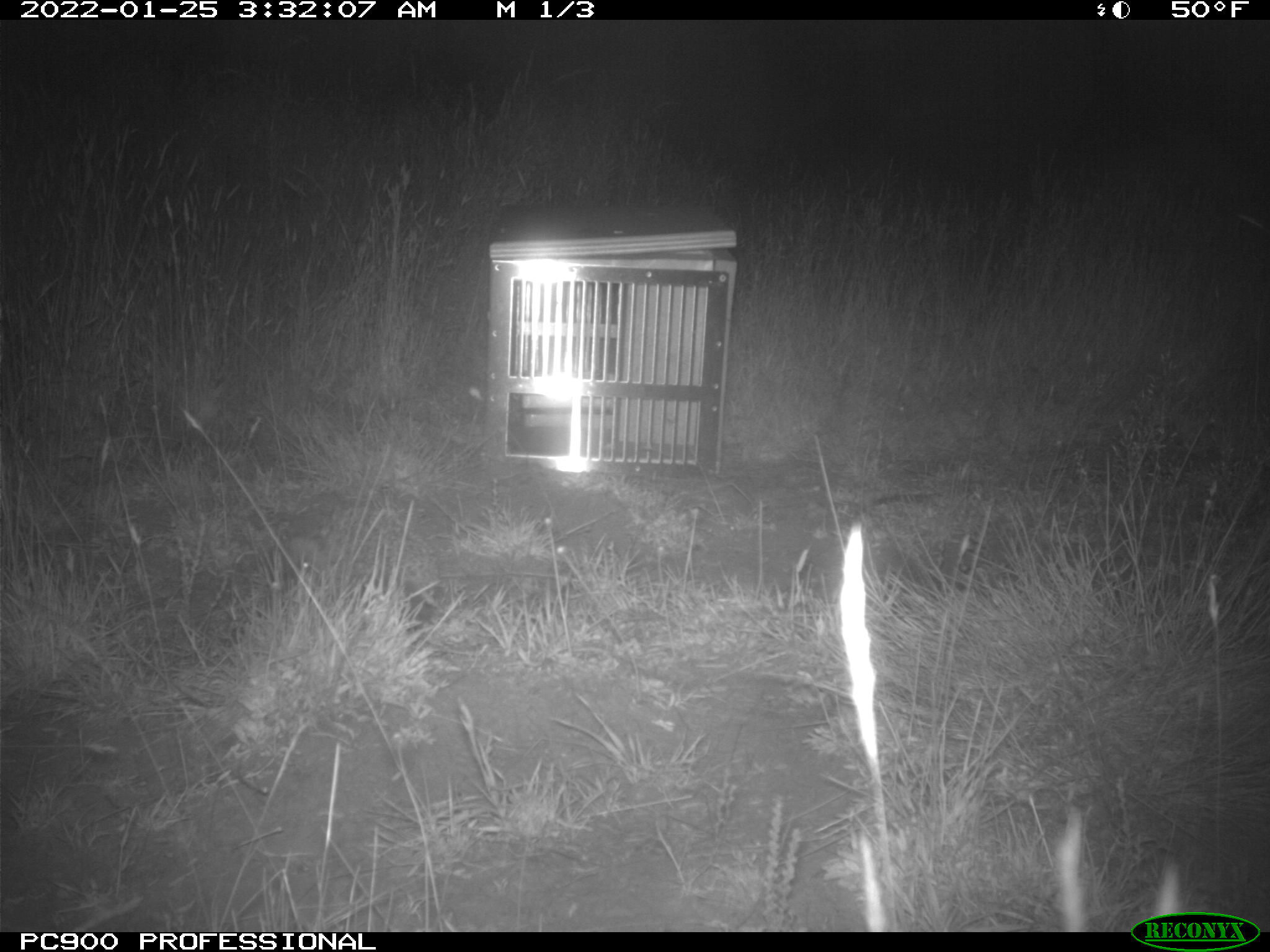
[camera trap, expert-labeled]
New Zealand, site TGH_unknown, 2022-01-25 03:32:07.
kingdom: Animalia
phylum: Chordata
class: Mammalia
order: Eulipotyphla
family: Erinaceidae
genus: Erinaceus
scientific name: Erinaceus europaeus europaeus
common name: european hedgehog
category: hedgehog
Hedgehog (european hedgehog) (Erinaceus europaeus europaeus).